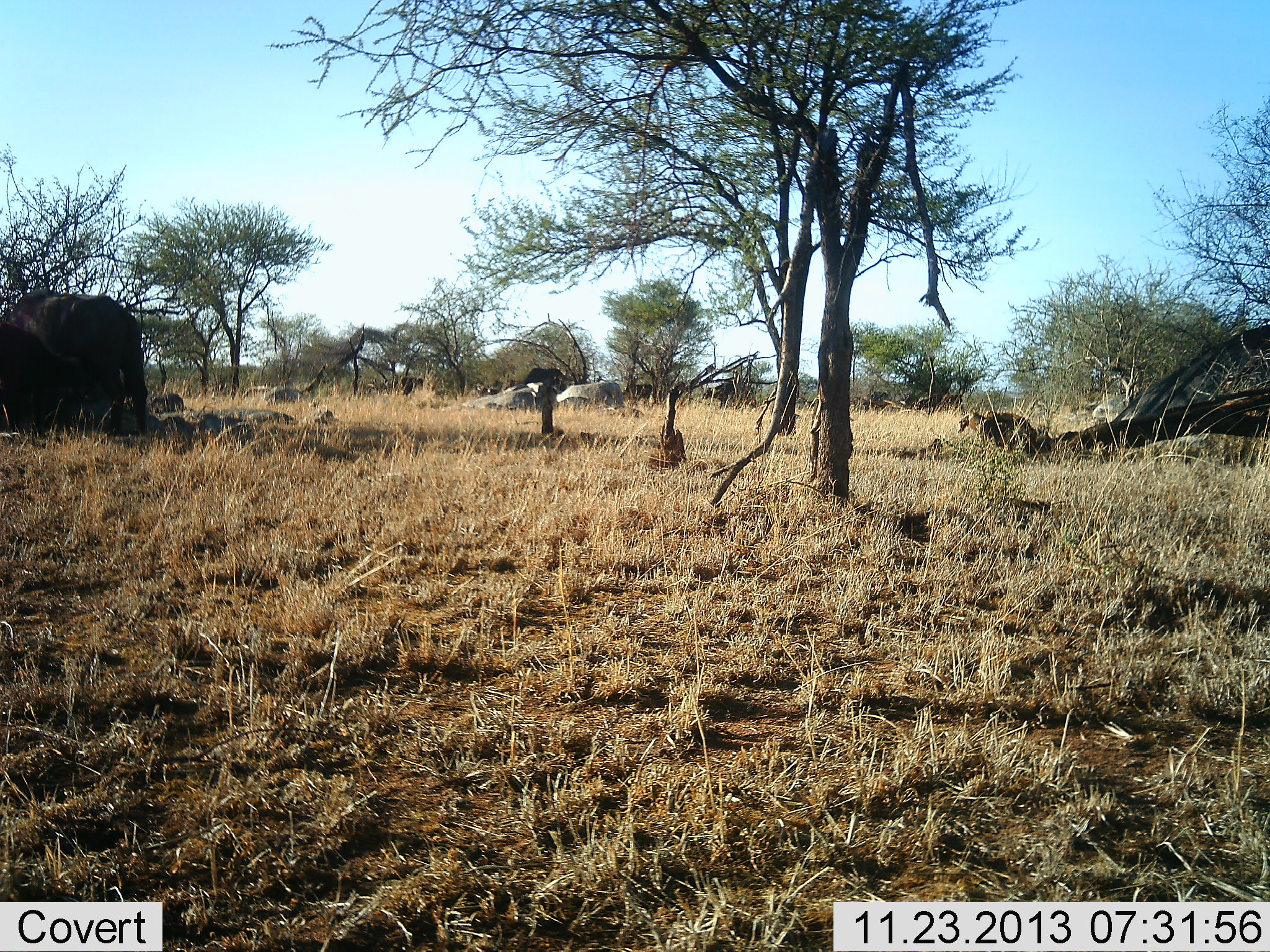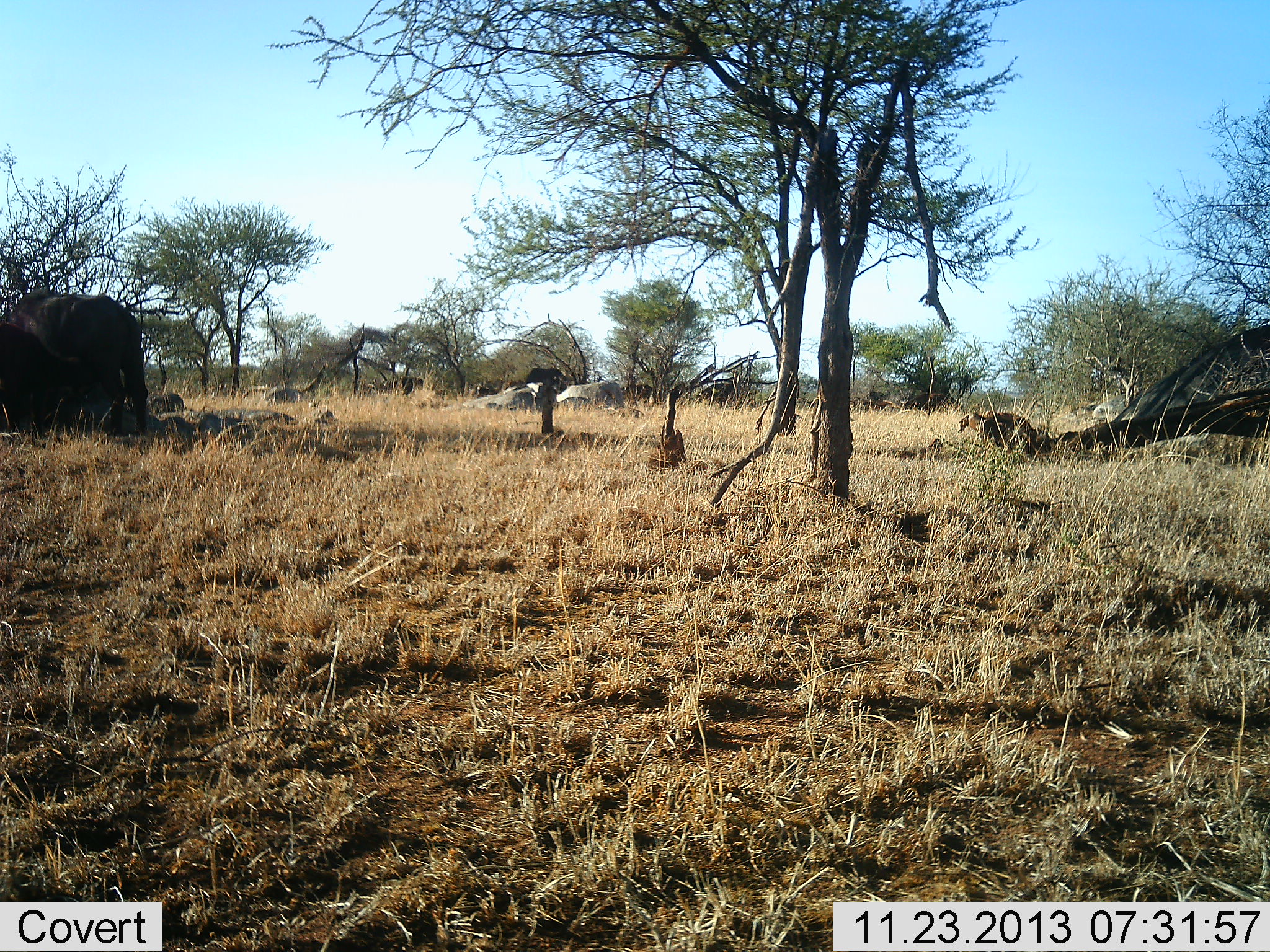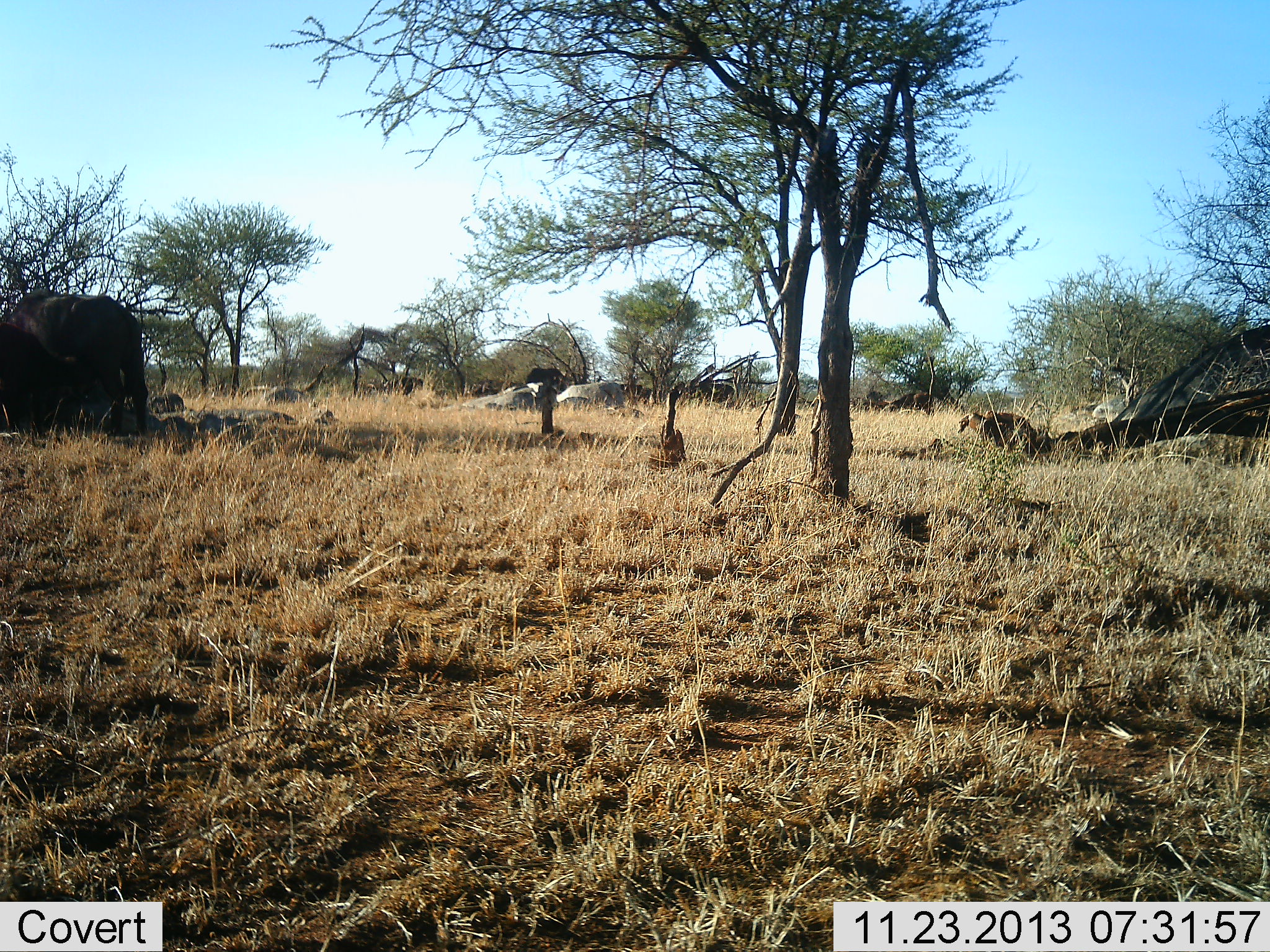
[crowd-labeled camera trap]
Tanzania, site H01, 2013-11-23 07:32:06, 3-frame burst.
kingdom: Animalia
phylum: Chordata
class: Mammalia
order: Artiodactyla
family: Bovidae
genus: Syncerus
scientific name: Syncerus caffer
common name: cape buffalo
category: buffalo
Buffalo (cape buffalo) (Syncerus caffer), count 6. Behavior (volunteer vote fractions): standing 33%, resting 0%, moving 100%, interacting 0%. Young present (vote fraction): 0%. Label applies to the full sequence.